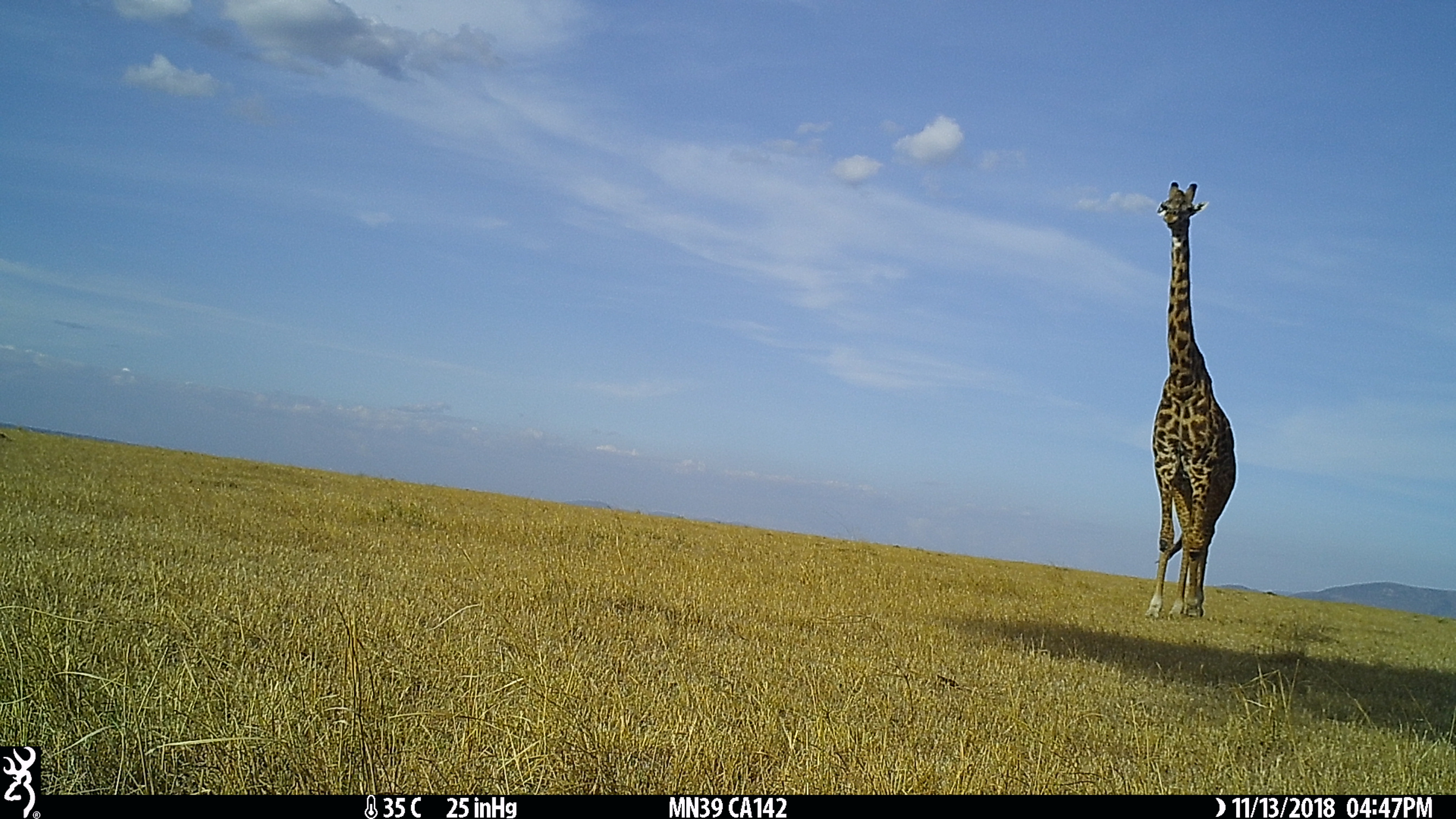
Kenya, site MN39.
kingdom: Animalia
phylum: Chordata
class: Mammalia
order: Artiodactyla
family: Giraffidae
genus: Giraffa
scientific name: Giraffa camelopardalis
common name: northern giraffe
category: giraffe